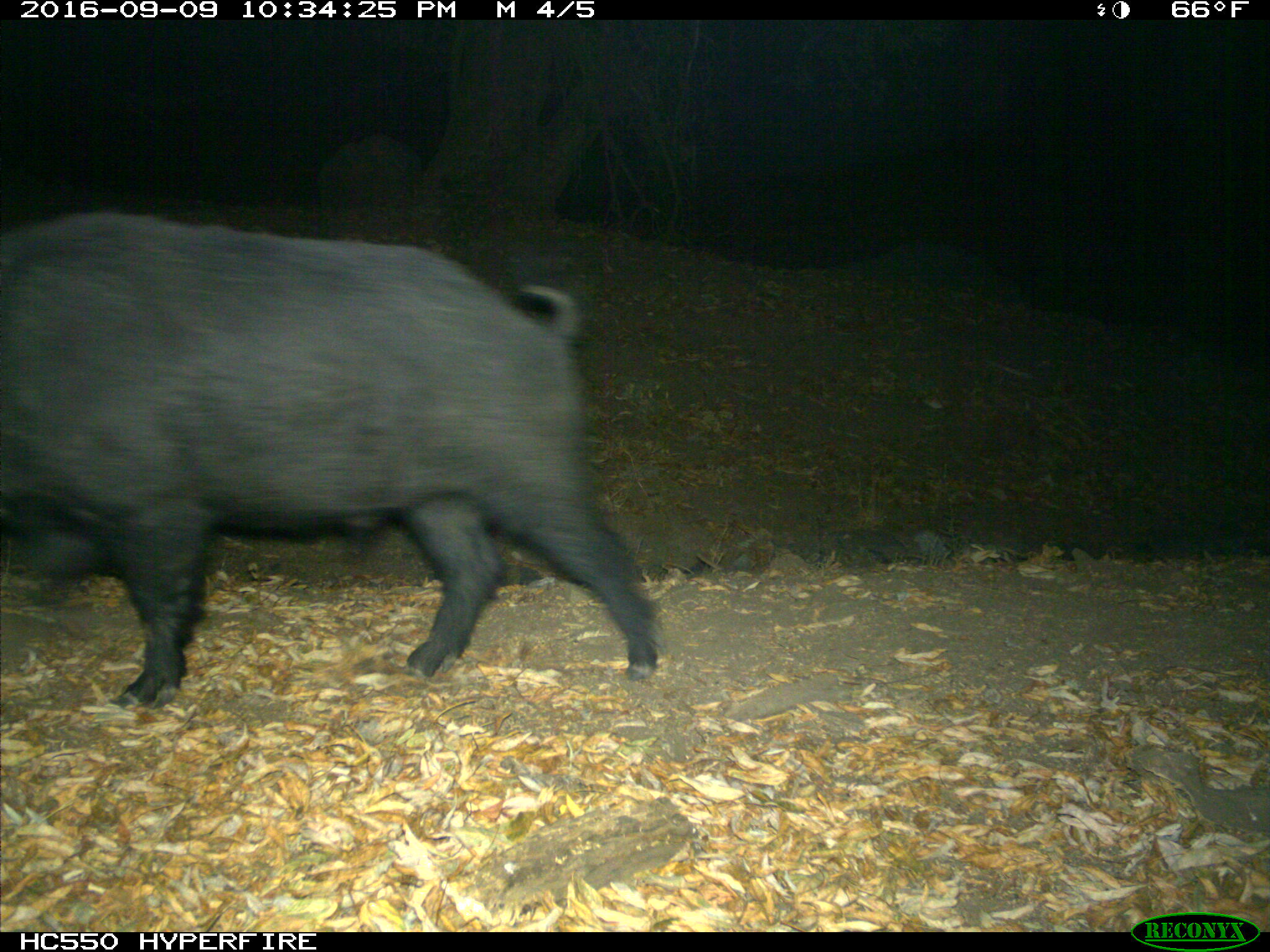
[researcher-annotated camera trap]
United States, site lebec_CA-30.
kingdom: Animalia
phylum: Chordata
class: Mammalia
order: Artiodactyla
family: Suidae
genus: Sus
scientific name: Sus scrofa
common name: wild boar